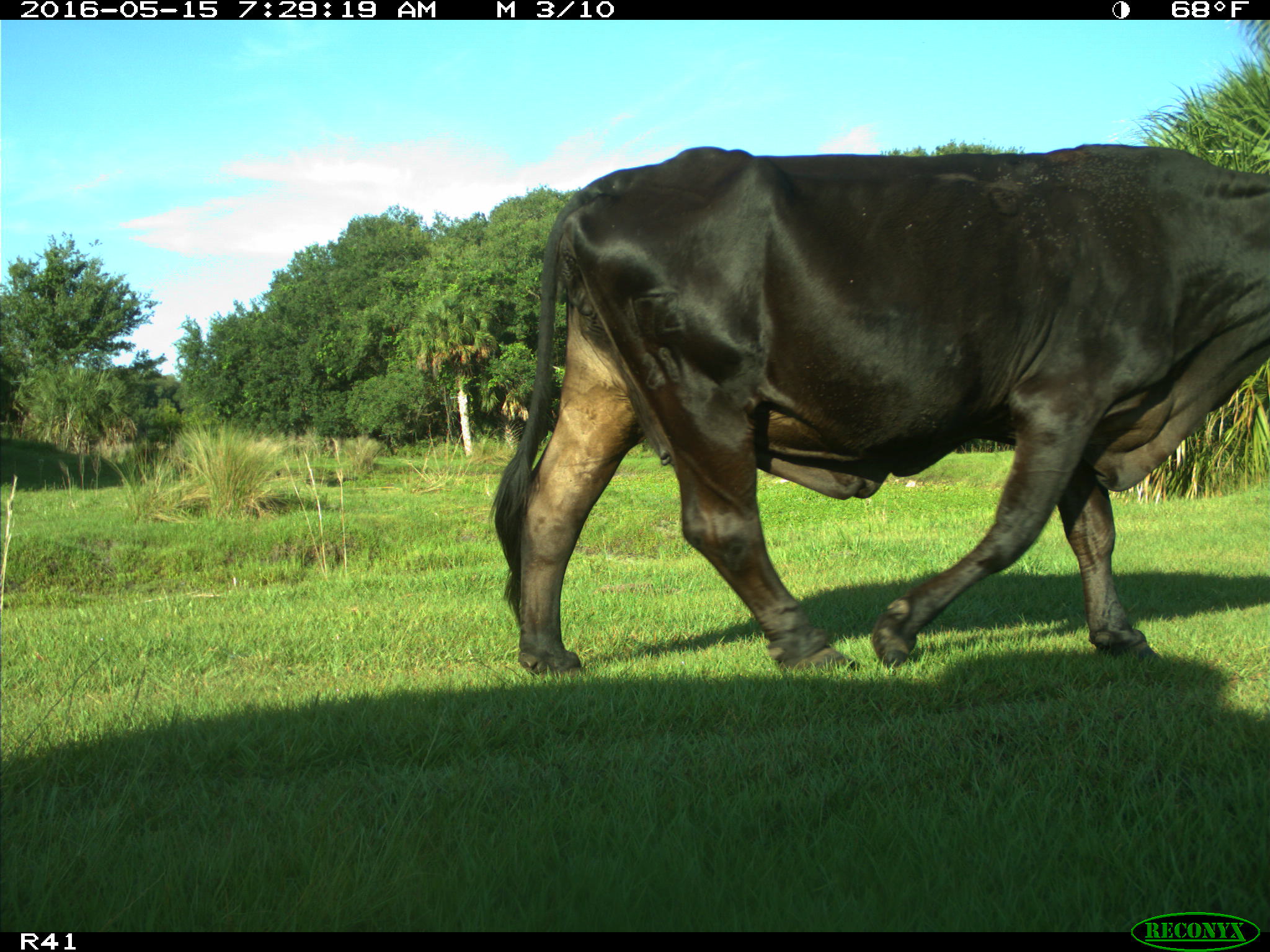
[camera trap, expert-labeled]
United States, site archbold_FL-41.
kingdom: Animalia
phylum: Chordata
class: Mammalia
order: Artiodactyla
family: Bovidae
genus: Bos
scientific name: Bos taurus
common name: domestic cow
Bos taurus (domestic cow).